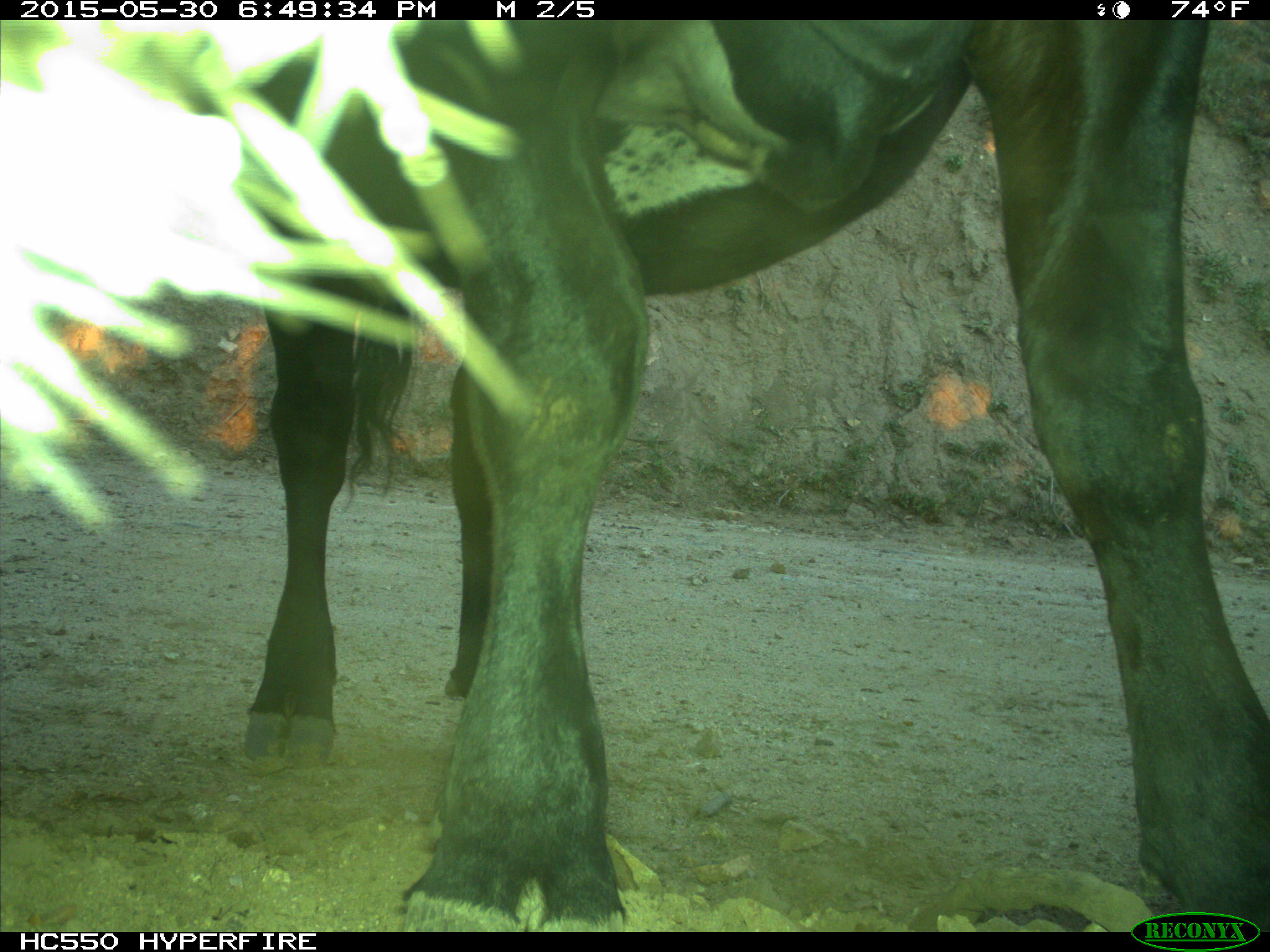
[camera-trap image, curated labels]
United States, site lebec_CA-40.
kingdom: Animalia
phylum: Chordata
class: Mammalia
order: Artiodactyla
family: Bovidae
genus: Bos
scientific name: Bos taurus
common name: domestic cow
Bos taurus (domestic cow).